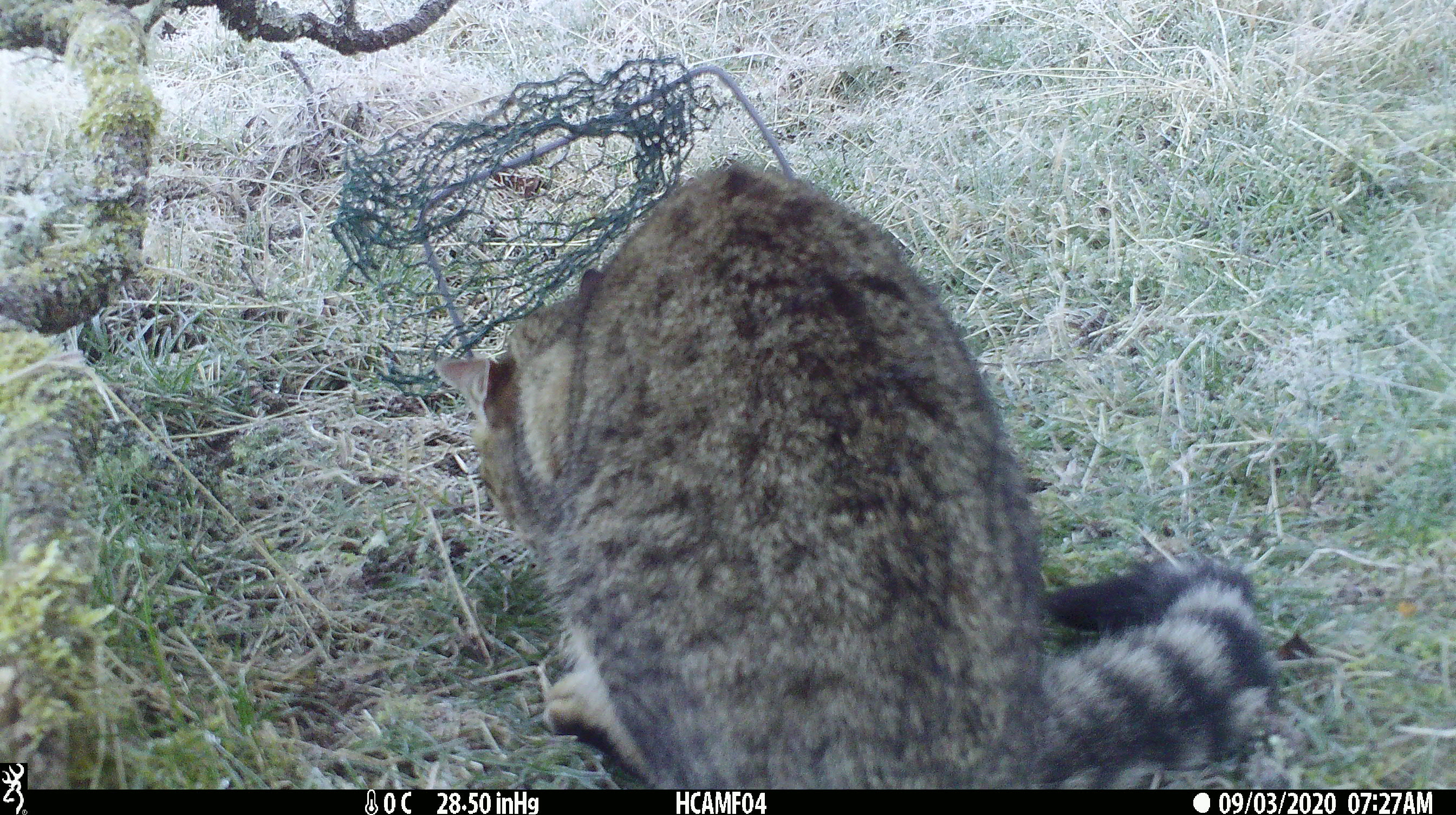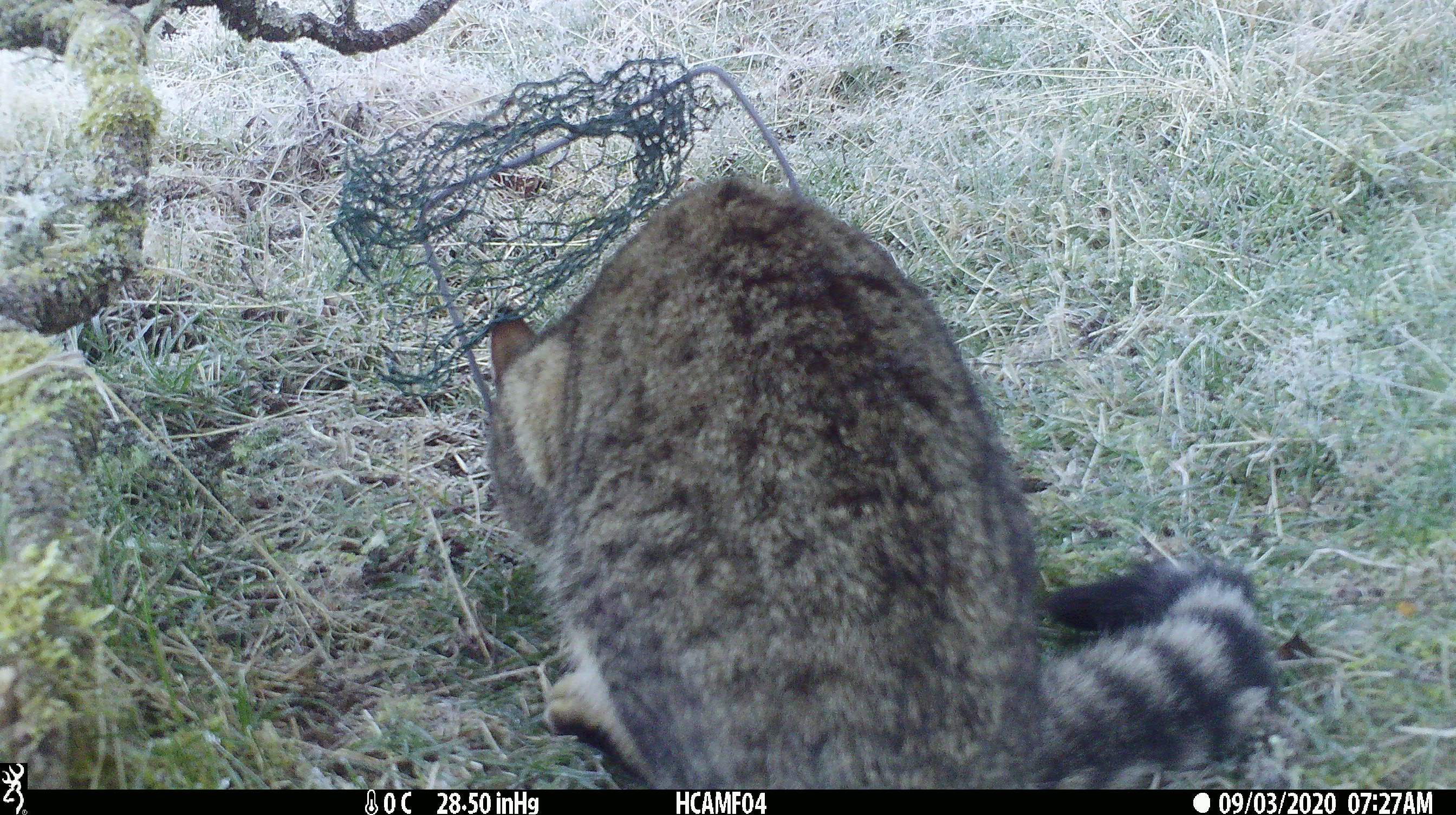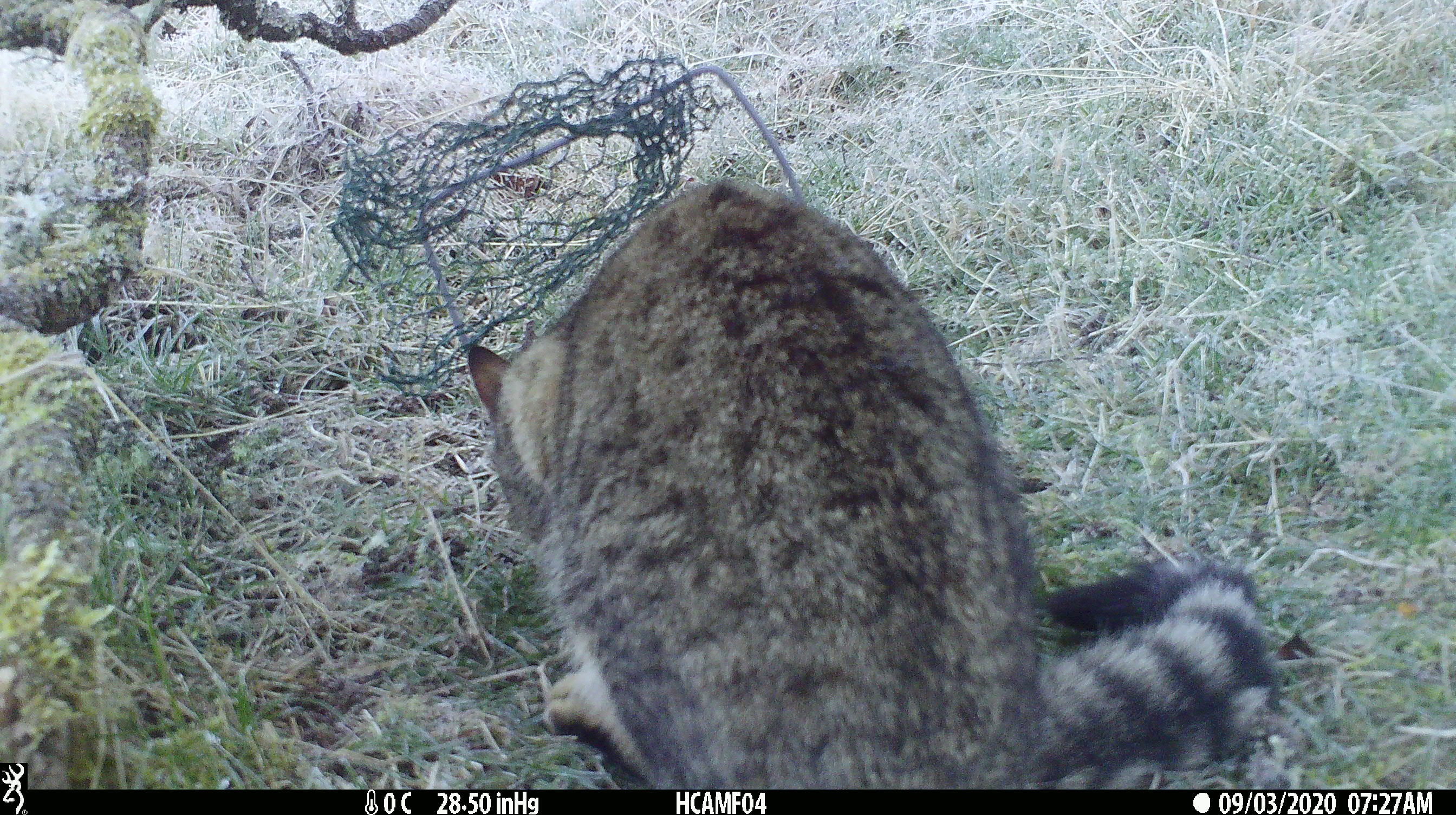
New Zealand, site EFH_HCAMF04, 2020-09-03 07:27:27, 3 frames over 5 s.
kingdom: Animalia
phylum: Chordata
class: Mammalia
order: Carnivora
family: Felidae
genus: Felis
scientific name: Felis catus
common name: domestic cat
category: cat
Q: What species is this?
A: Cat (domestic cat) (Felis catus).